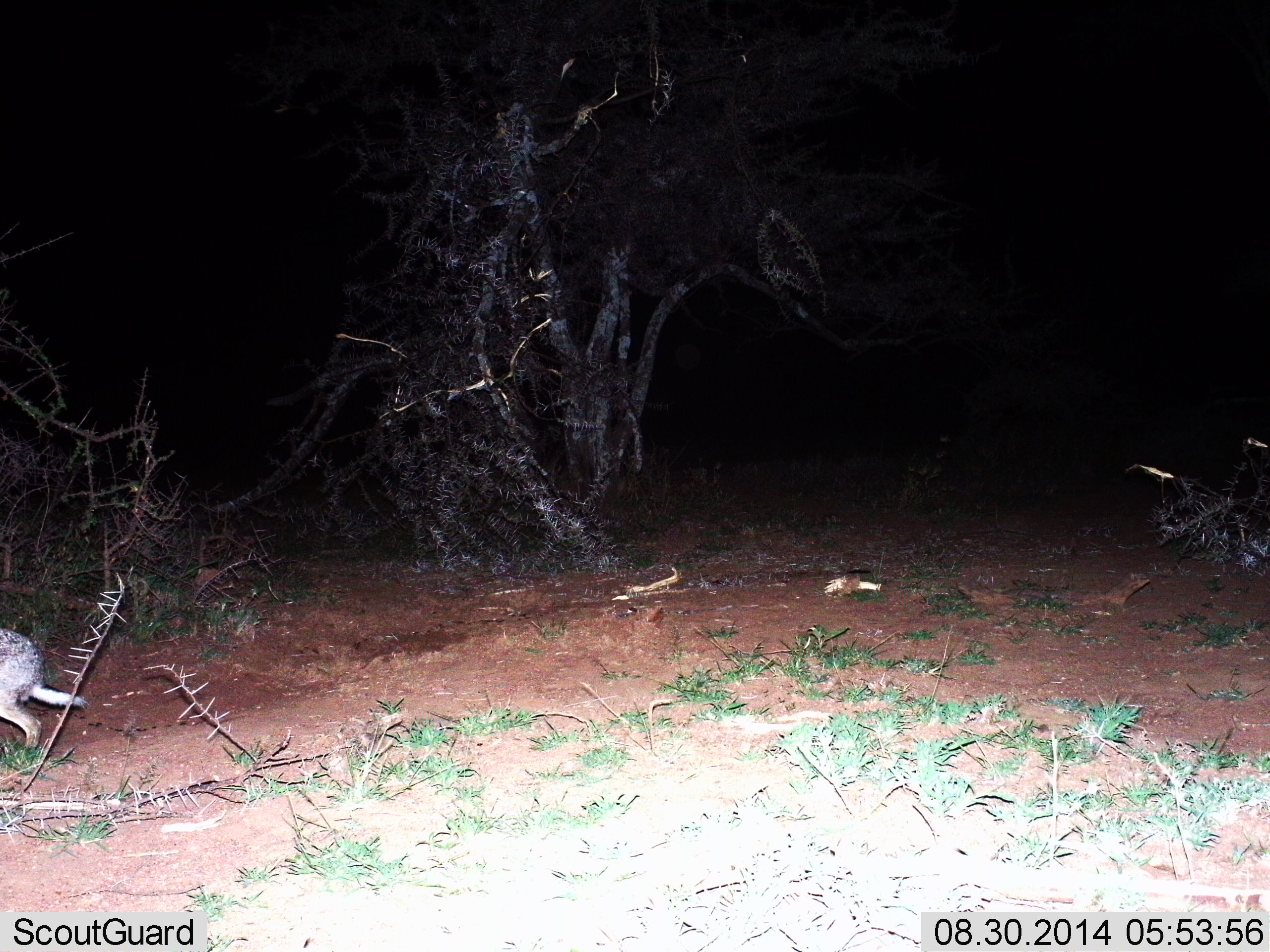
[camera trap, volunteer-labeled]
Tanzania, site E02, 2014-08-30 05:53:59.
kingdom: Animalia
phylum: Chordata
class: Mammalia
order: Lagomorpha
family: Leporidae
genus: Lepus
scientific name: Lepus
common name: hare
Hare (Lepus), count 1. Behavior (volunteer vote fractions): standing 0%, resting 0%, moving 100%, interacting 0%. Young present (vote fraction): 0%. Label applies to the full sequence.